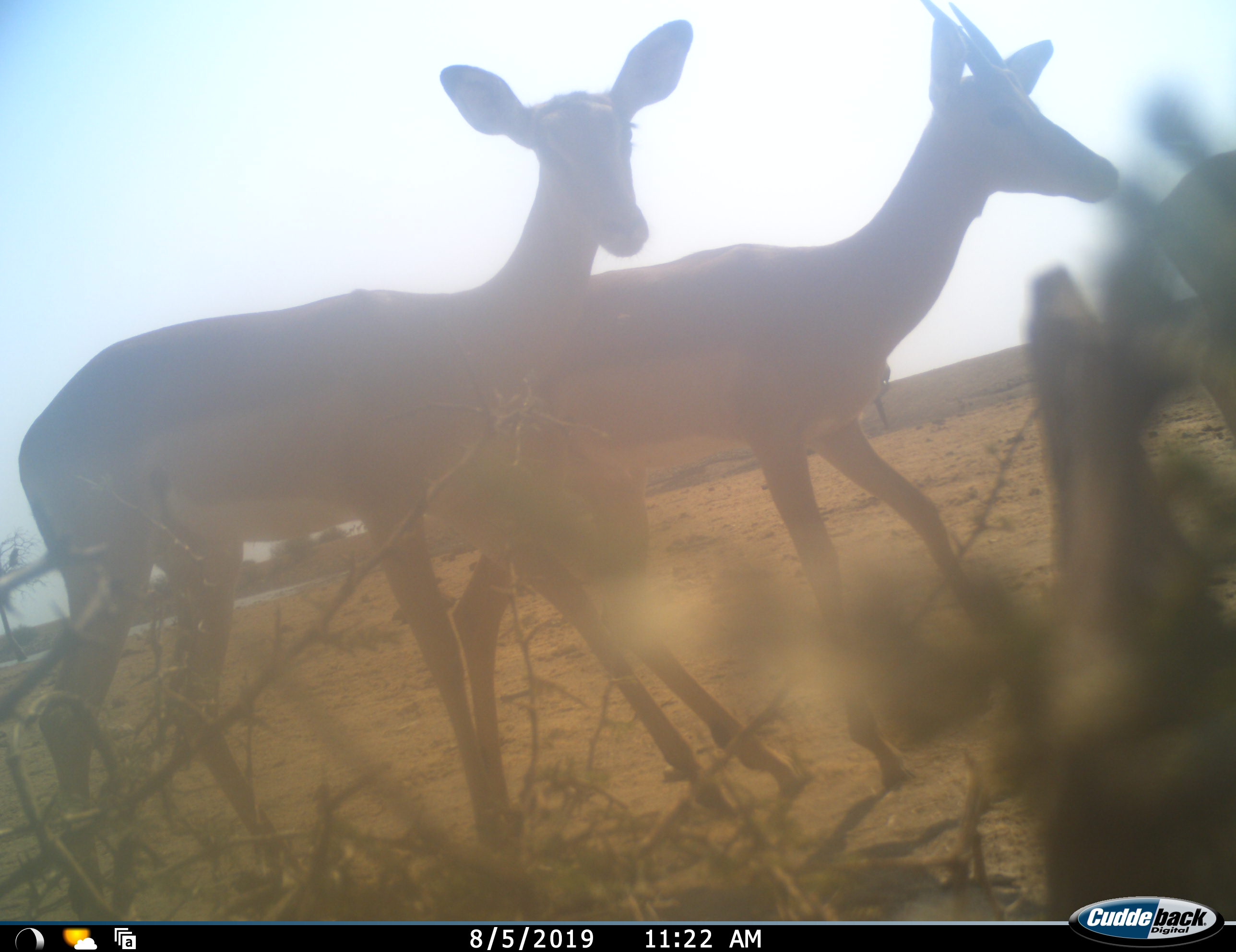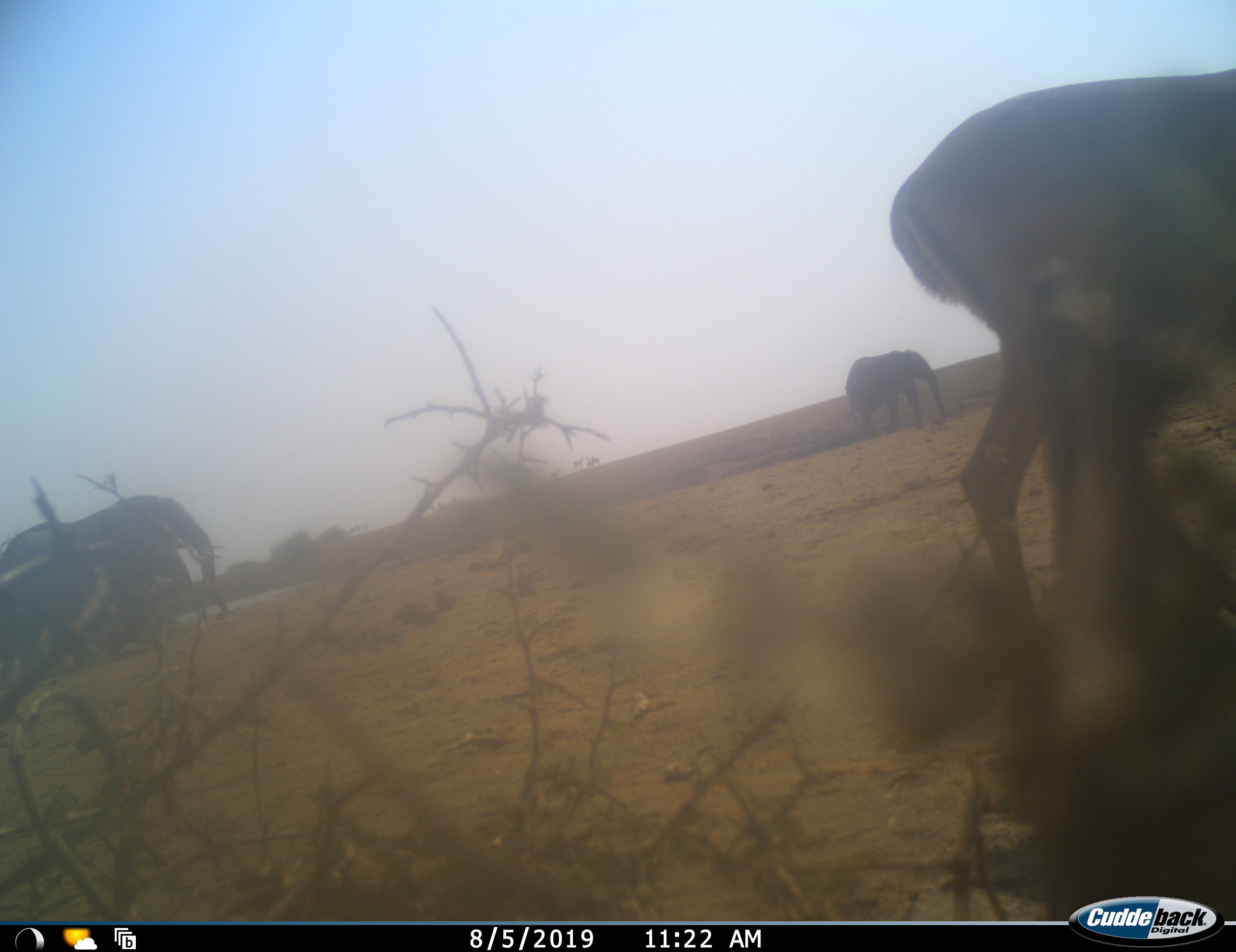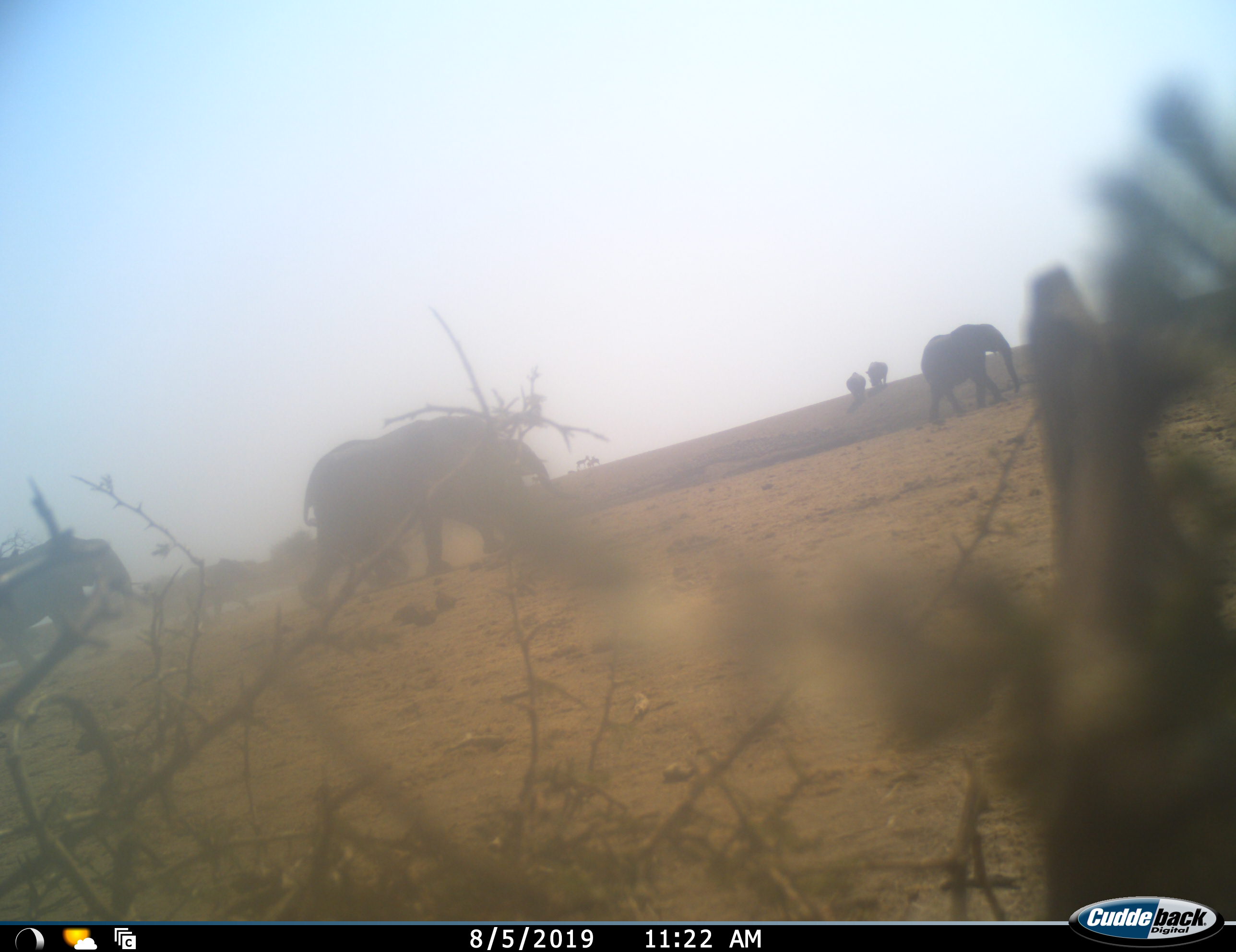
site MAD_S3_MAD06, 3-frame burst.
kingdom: Animalia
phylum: Chordata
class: Mammalia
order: Proboscidea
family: Elephantidae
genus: Loxodonta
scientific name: Loxodonta africana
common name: african bush elephant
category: elephant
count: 5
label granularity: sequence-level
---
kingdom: Animalia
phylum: Chordata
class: Mammalia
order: Artiodactyla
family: Bovidae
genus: Aepyceros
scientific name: Aepyceros melampus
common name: impala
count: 2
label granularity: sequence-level